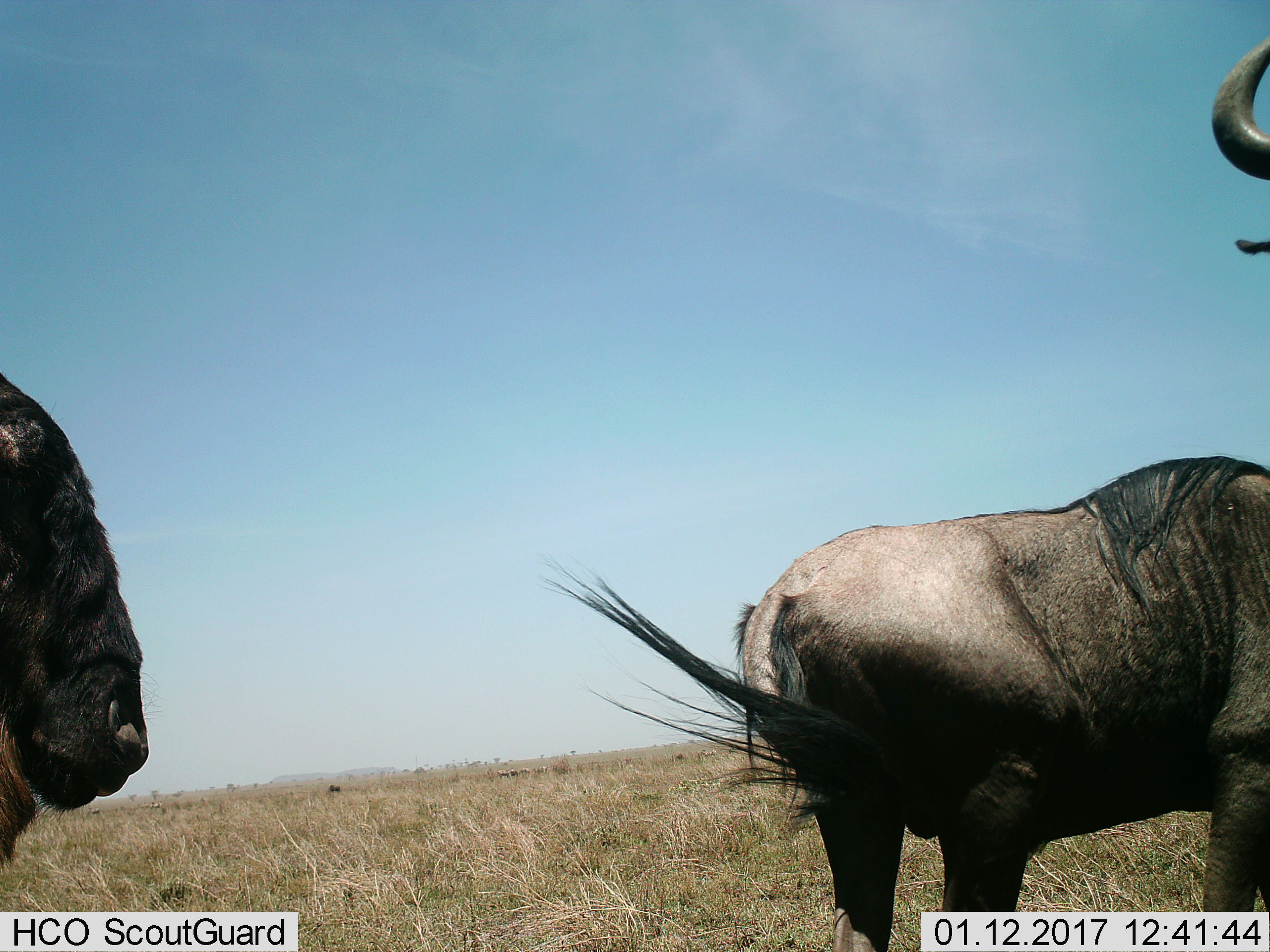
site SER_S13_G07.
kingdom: Animalia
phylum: Chordata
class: Mammalia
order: Artiodactyla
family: Bovidae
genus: Connochaetes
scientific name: Connochaetes taurinus taurinus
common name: blue wildebeest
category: wildebeestblue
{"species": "wildebeestblue (blue wildebeest) (Connochaetes taurinus taurinus)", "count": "3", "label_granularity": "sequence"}